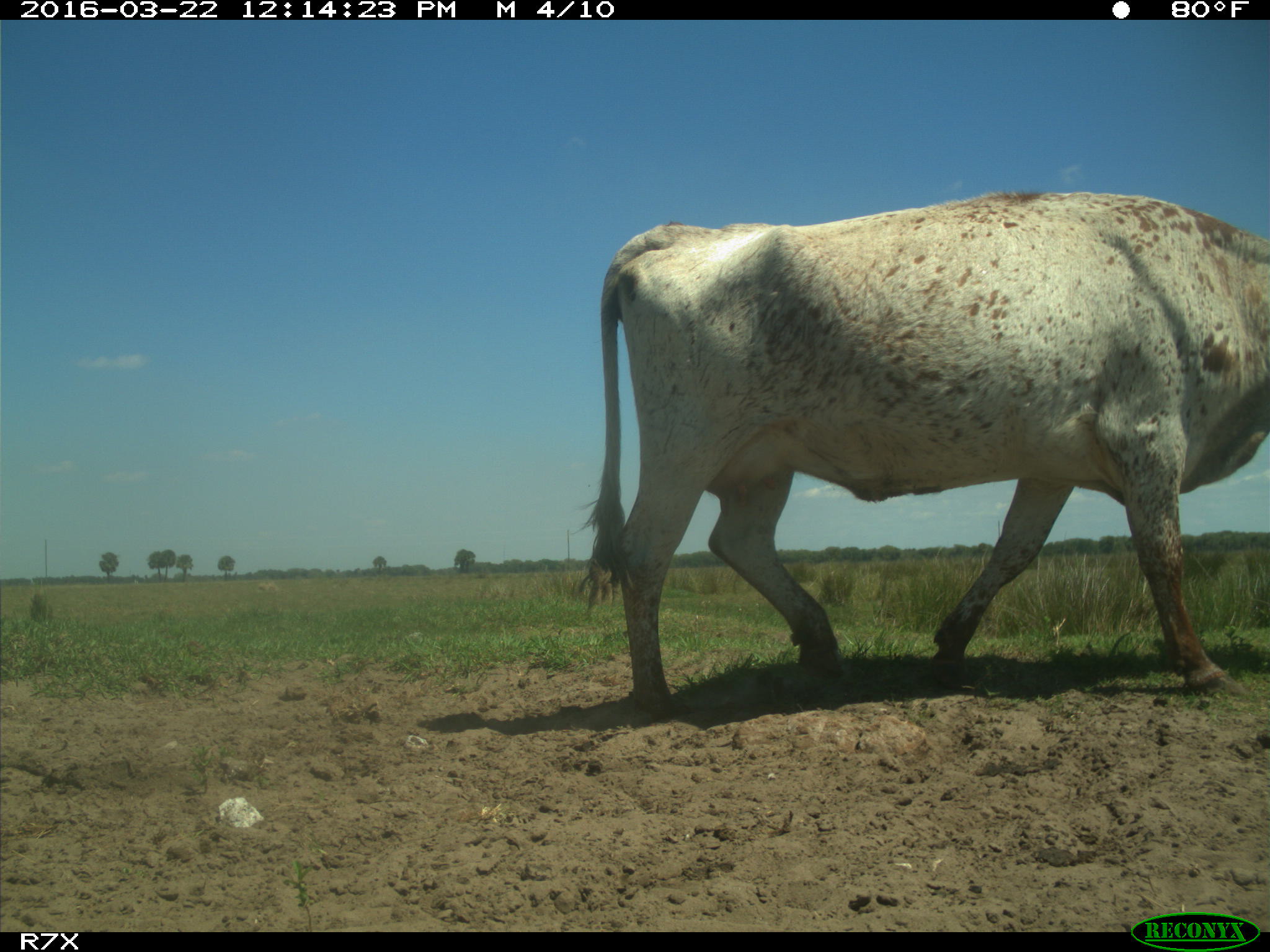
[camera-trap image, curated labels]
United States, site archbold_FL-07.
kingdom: Animalia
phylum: Chordata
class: Mammalia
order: Artiodactyla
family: Bovidae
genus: Bos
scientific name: Bos taurus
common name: domestic cow